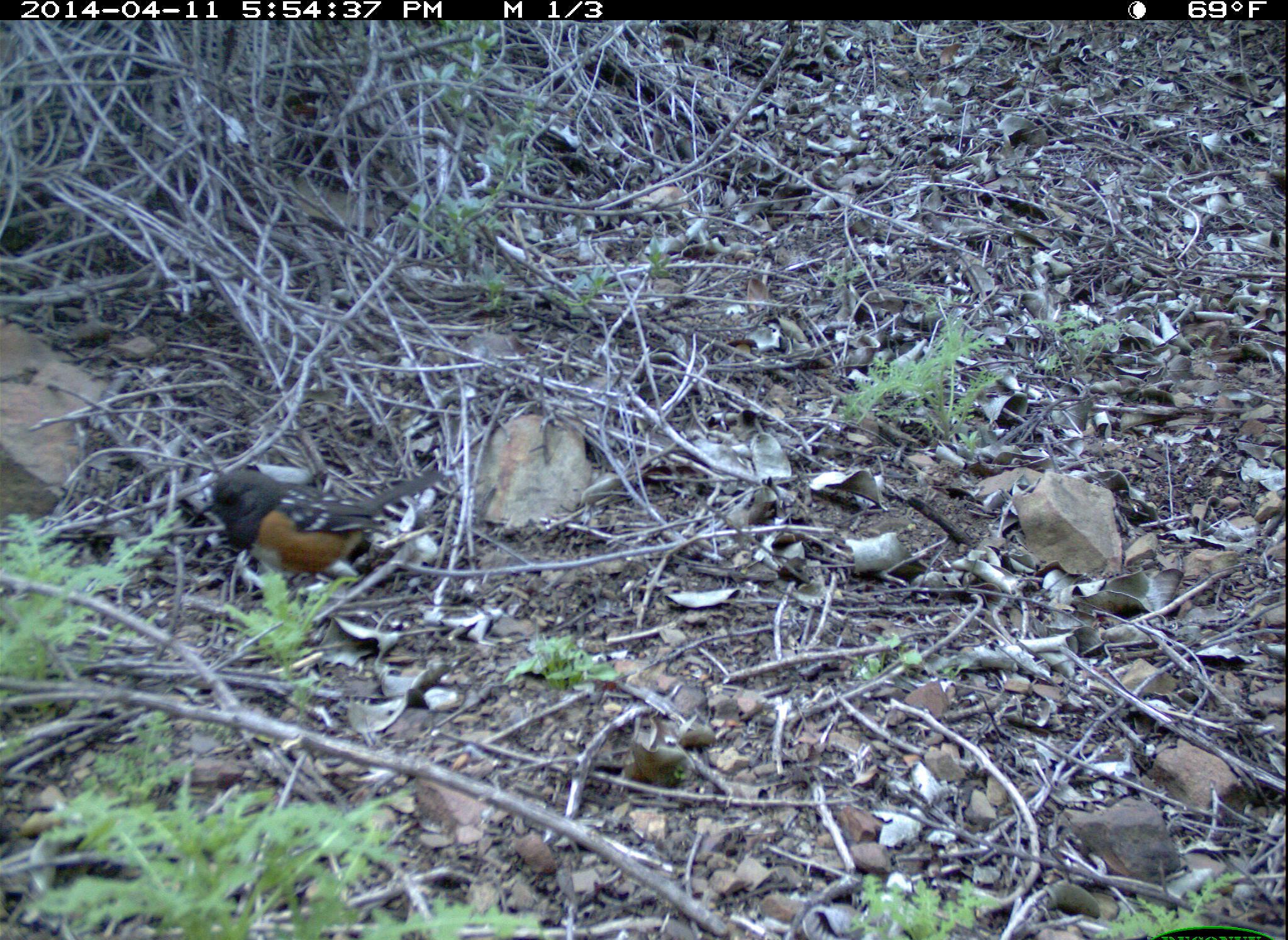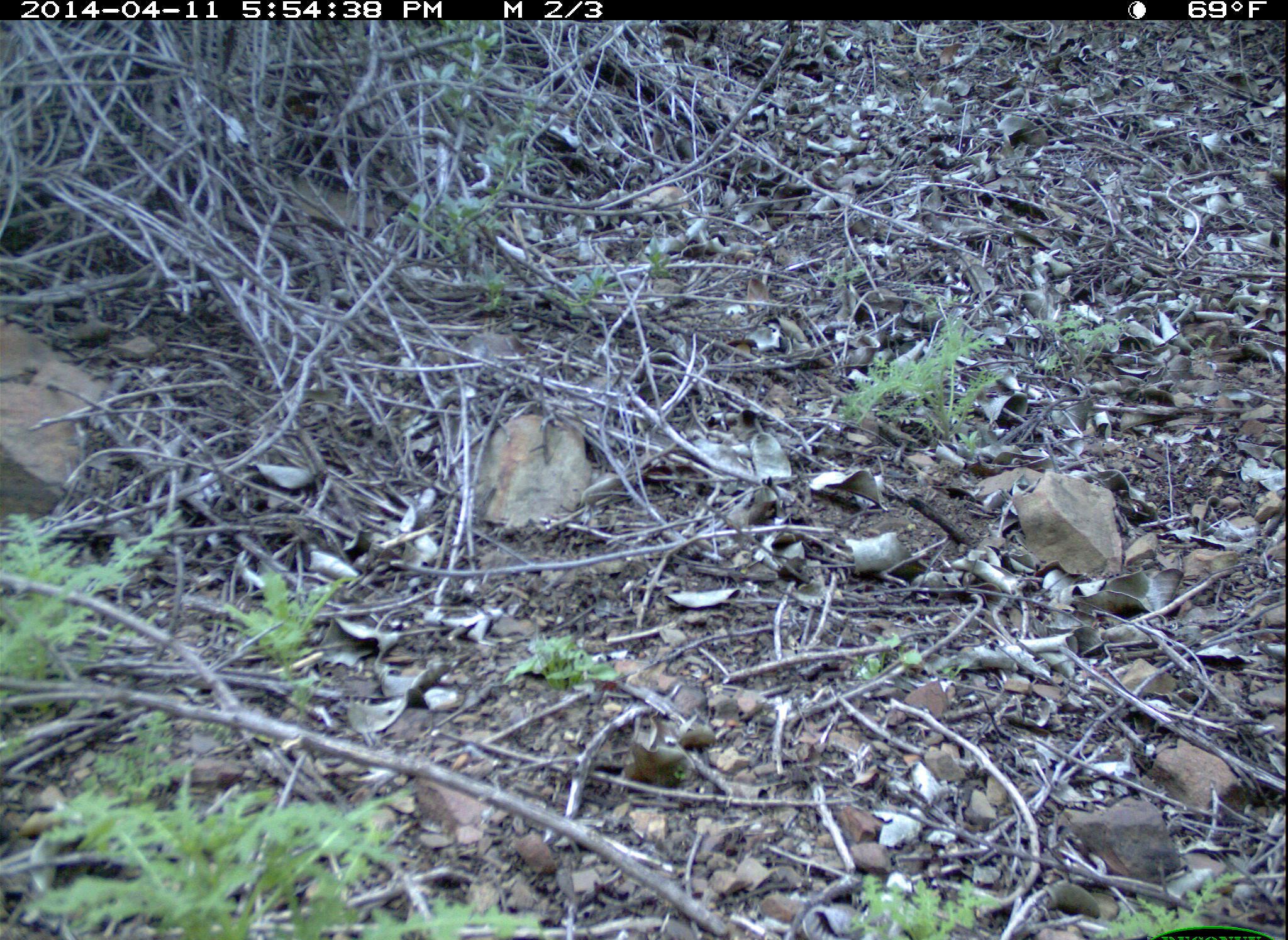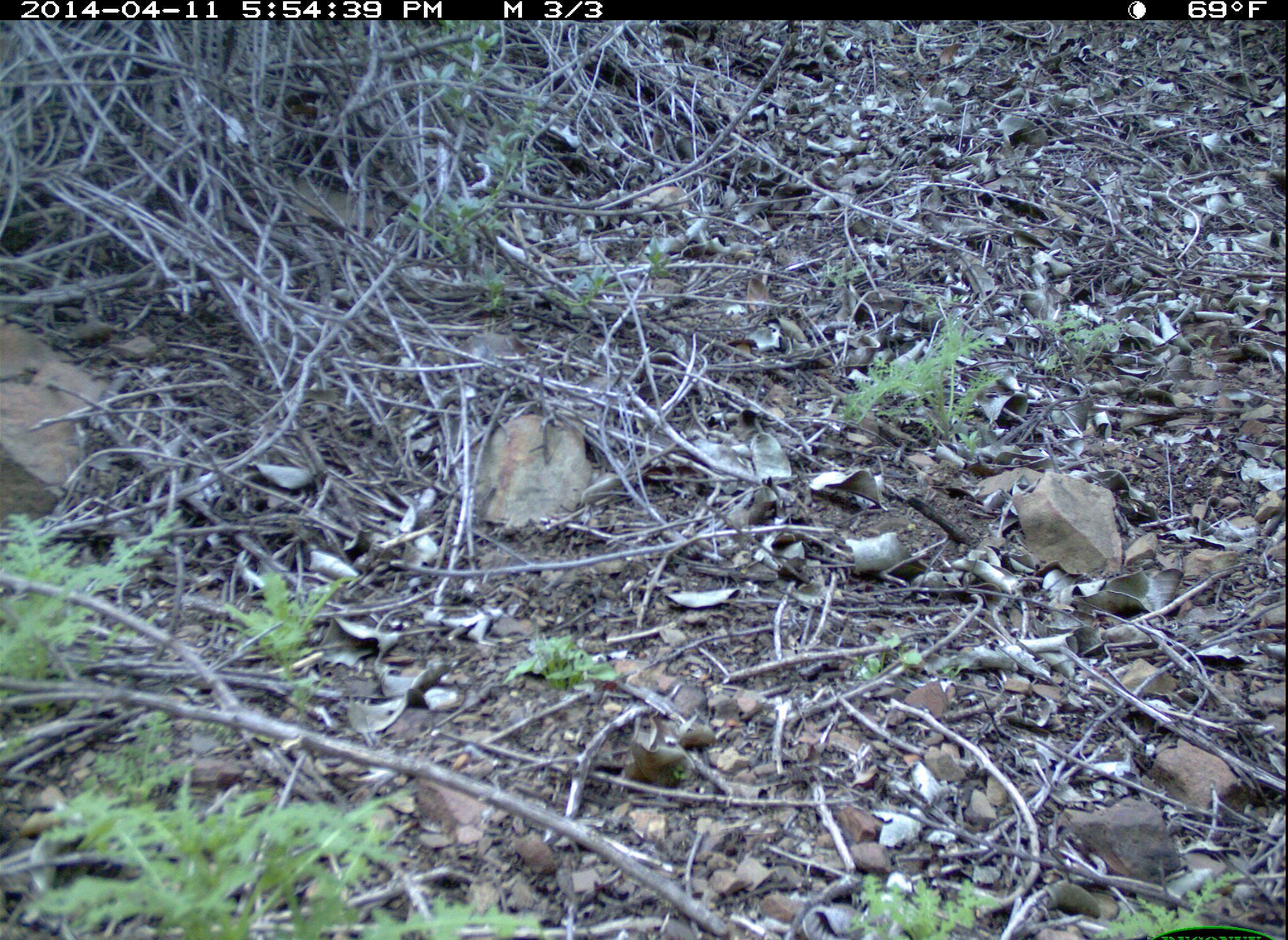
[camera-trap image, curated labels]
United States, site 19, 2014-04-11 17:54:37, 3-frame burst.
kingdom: Animalia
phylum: Chordata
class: Aves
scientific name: Aves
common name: bird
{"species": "bird (Aves)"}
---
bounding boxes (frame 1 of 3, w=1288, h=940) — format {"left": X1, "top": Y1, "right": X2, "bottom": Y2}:
bird: {"left": 196, "top": 468, "right": 446, "bottom": 599}